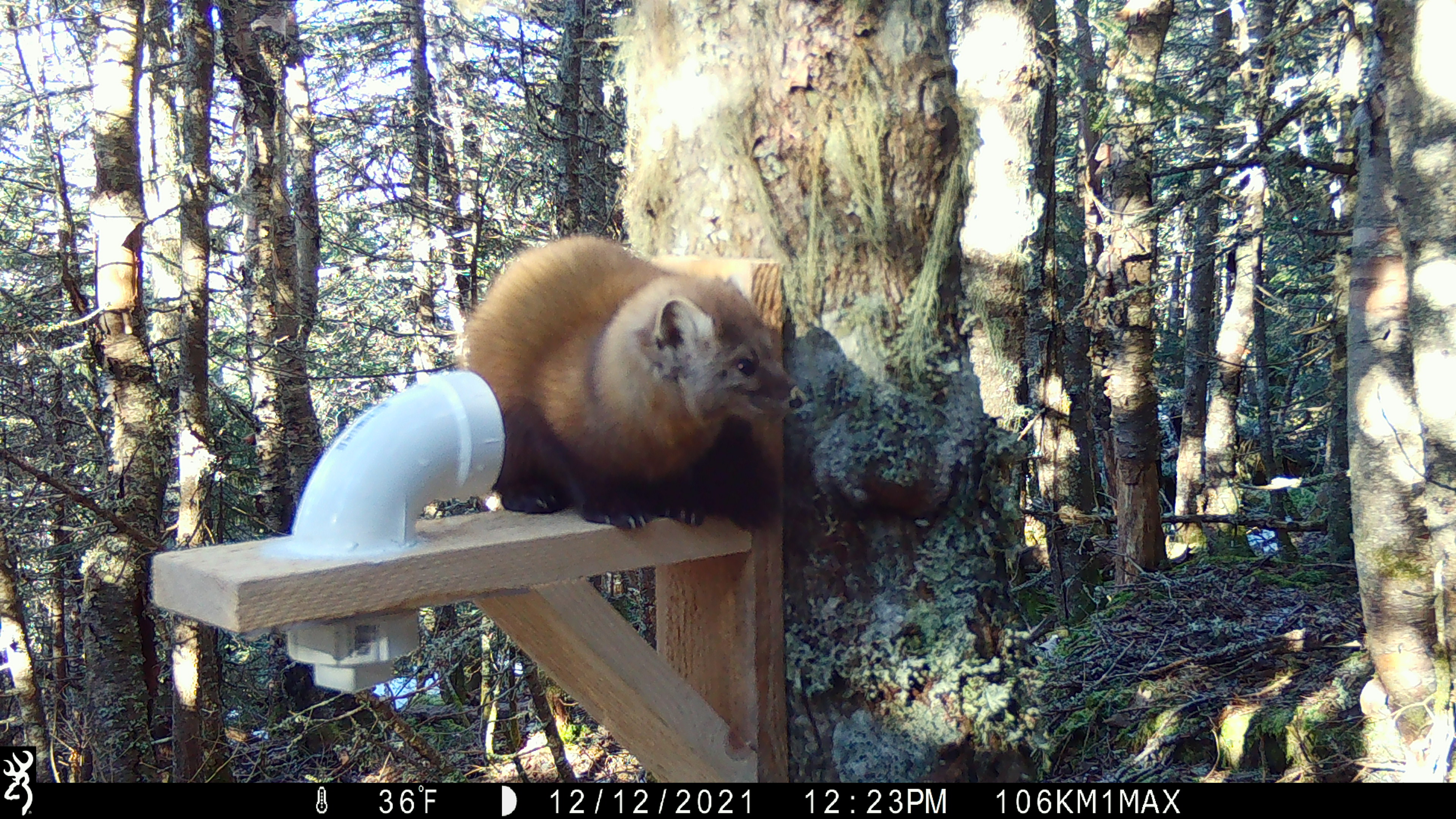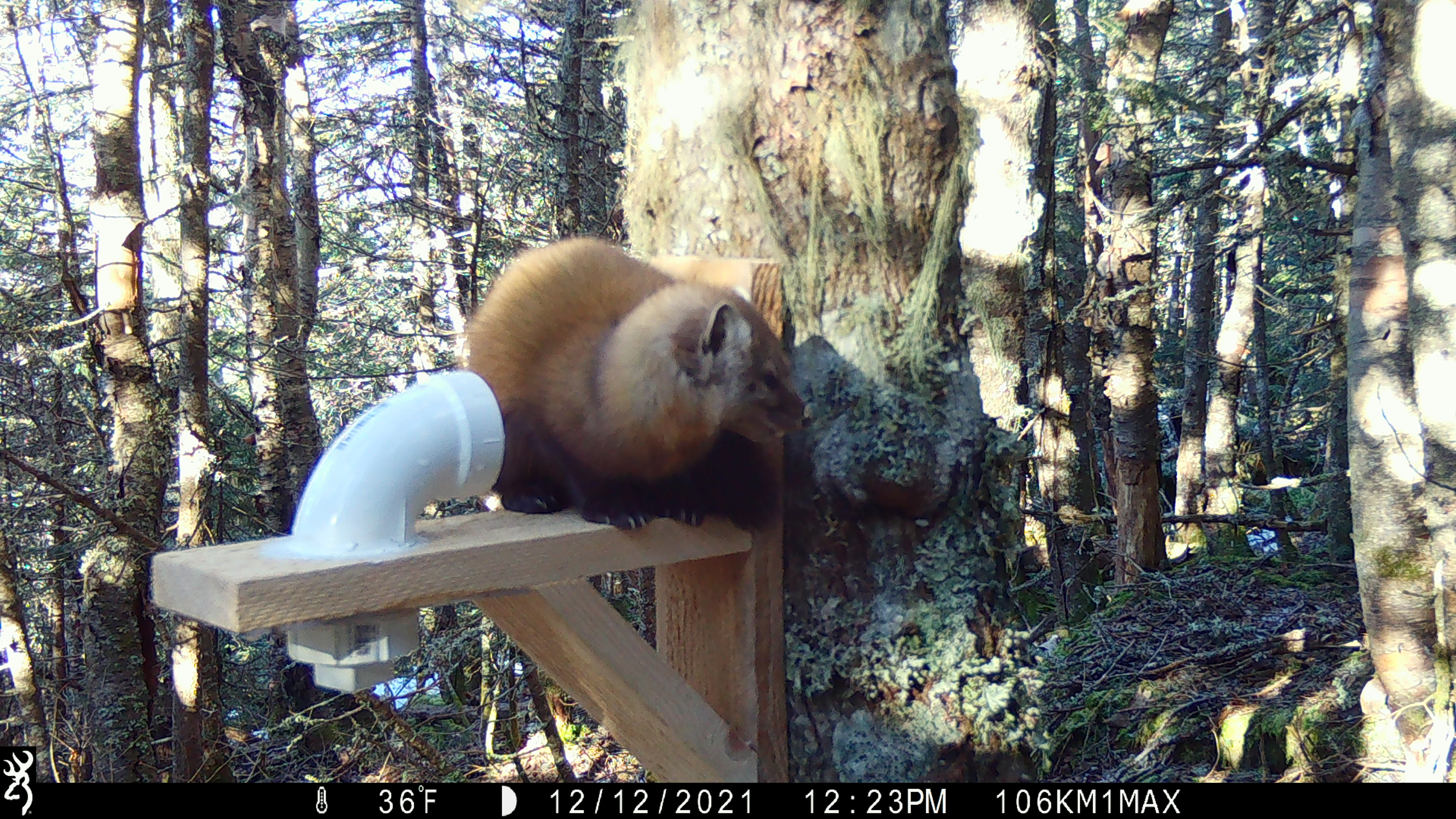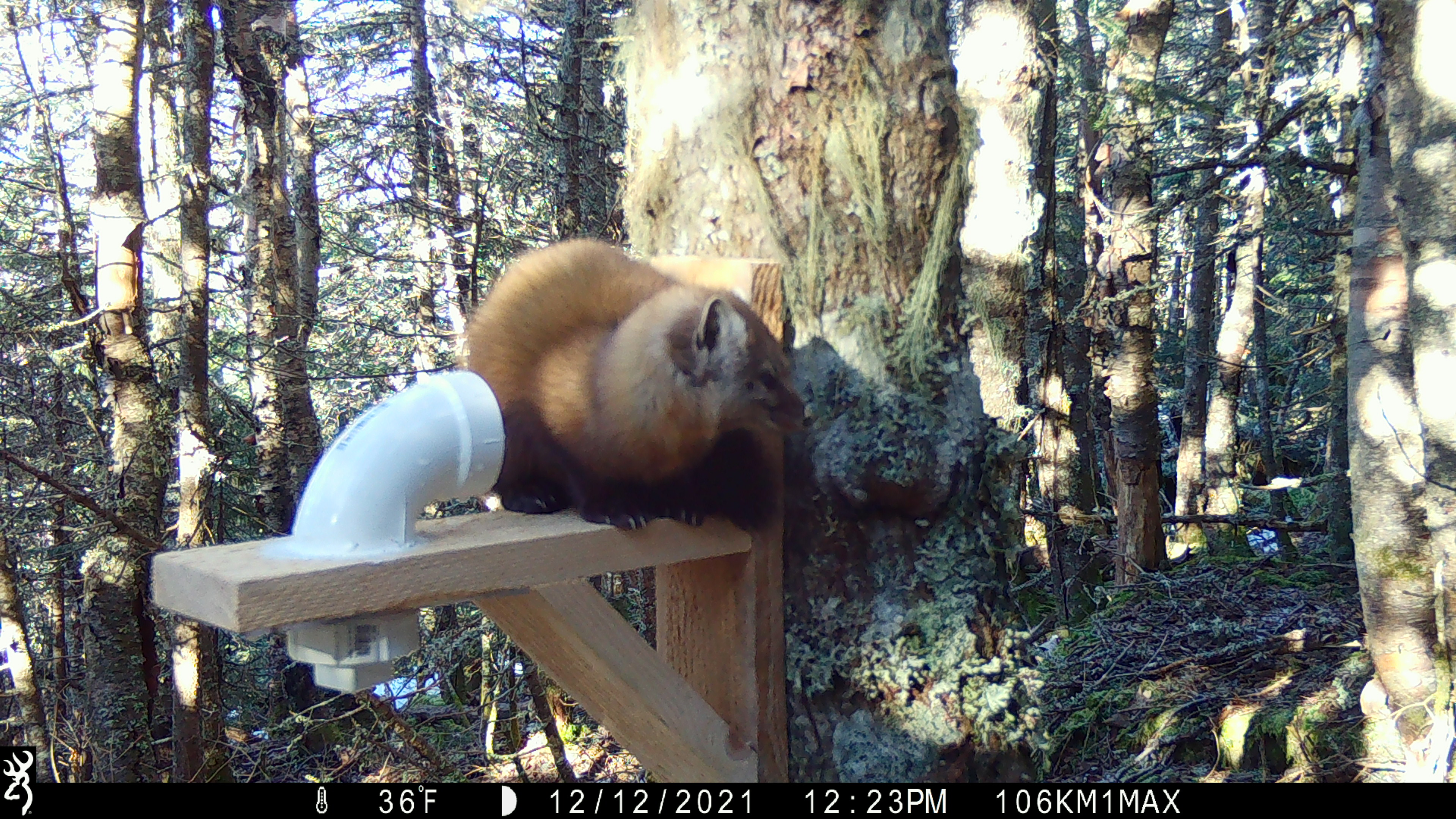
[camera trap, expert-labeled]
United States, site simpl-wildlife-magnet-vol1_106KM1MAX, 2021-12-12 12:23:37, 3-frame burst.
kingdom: Animalia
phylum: Chordata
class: Mammalia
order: Carnivora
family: Mustelidae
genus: Martes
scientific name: Martes americana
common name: american marten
American marten (Martes americana).